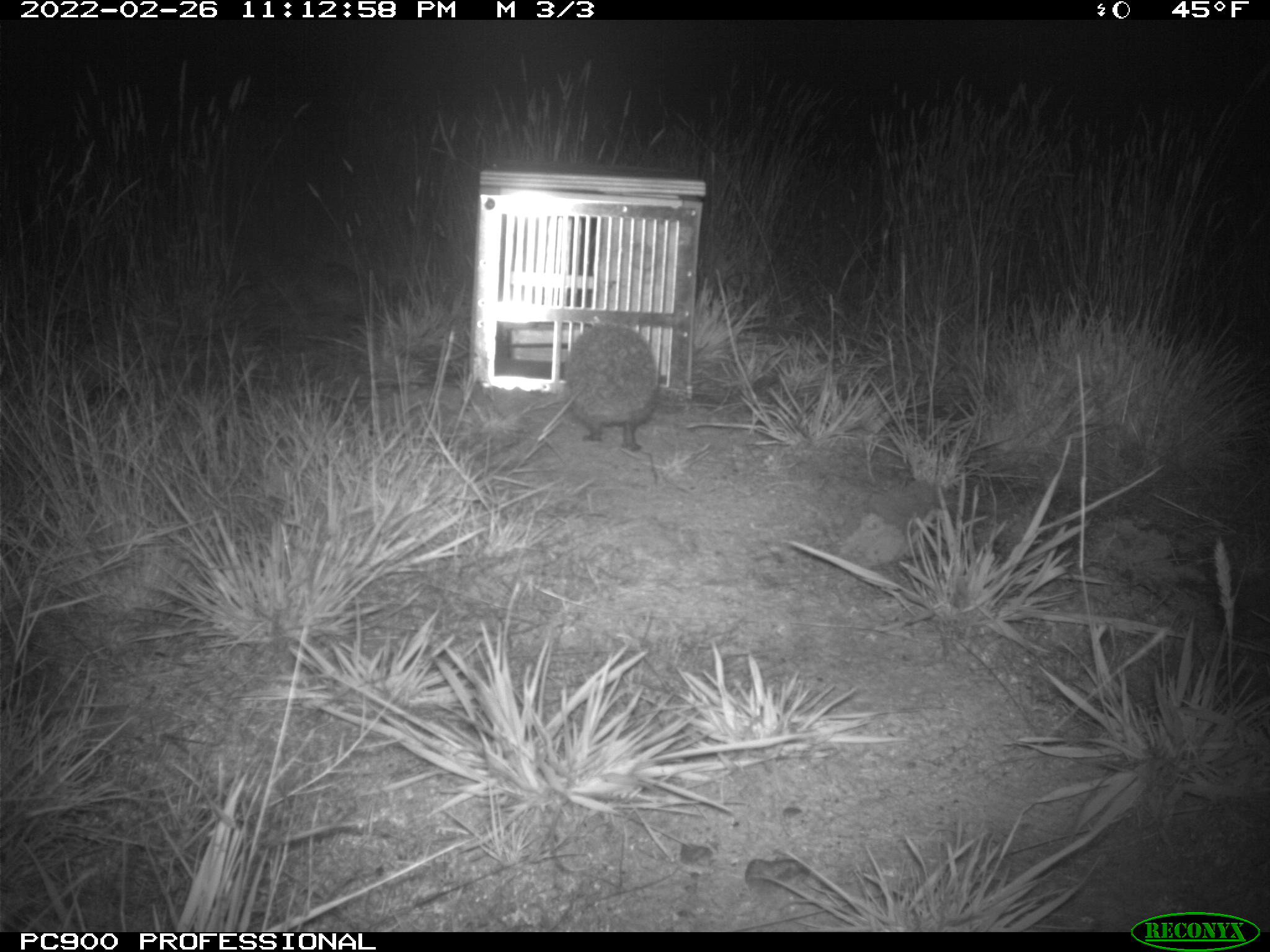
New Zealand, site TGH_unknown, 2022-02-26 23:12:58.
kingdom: Animalia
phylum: Chordata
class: Mammalia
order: Eulipotyphla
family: Erinaceidae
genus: Erinaceus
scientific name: Erinaceus europaeus europaeus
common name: european hedgehog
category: hedgehog